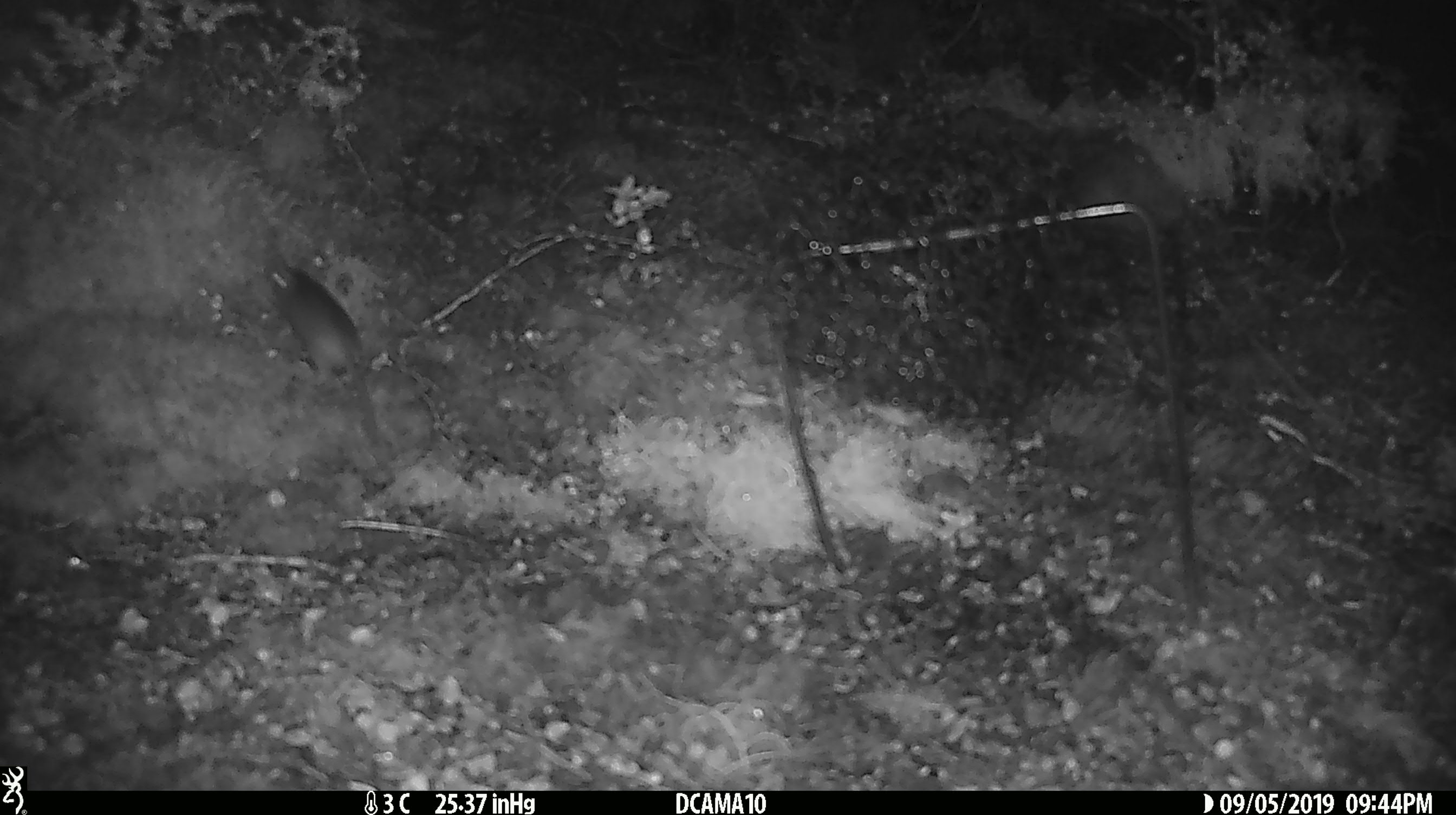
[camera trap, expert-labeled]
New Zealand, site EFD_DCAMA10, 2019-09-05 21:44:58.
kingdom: Animalia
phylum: Chordata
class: Mammalia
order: Rodentia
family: Muridae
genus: Mus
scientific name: Mus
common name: mouse